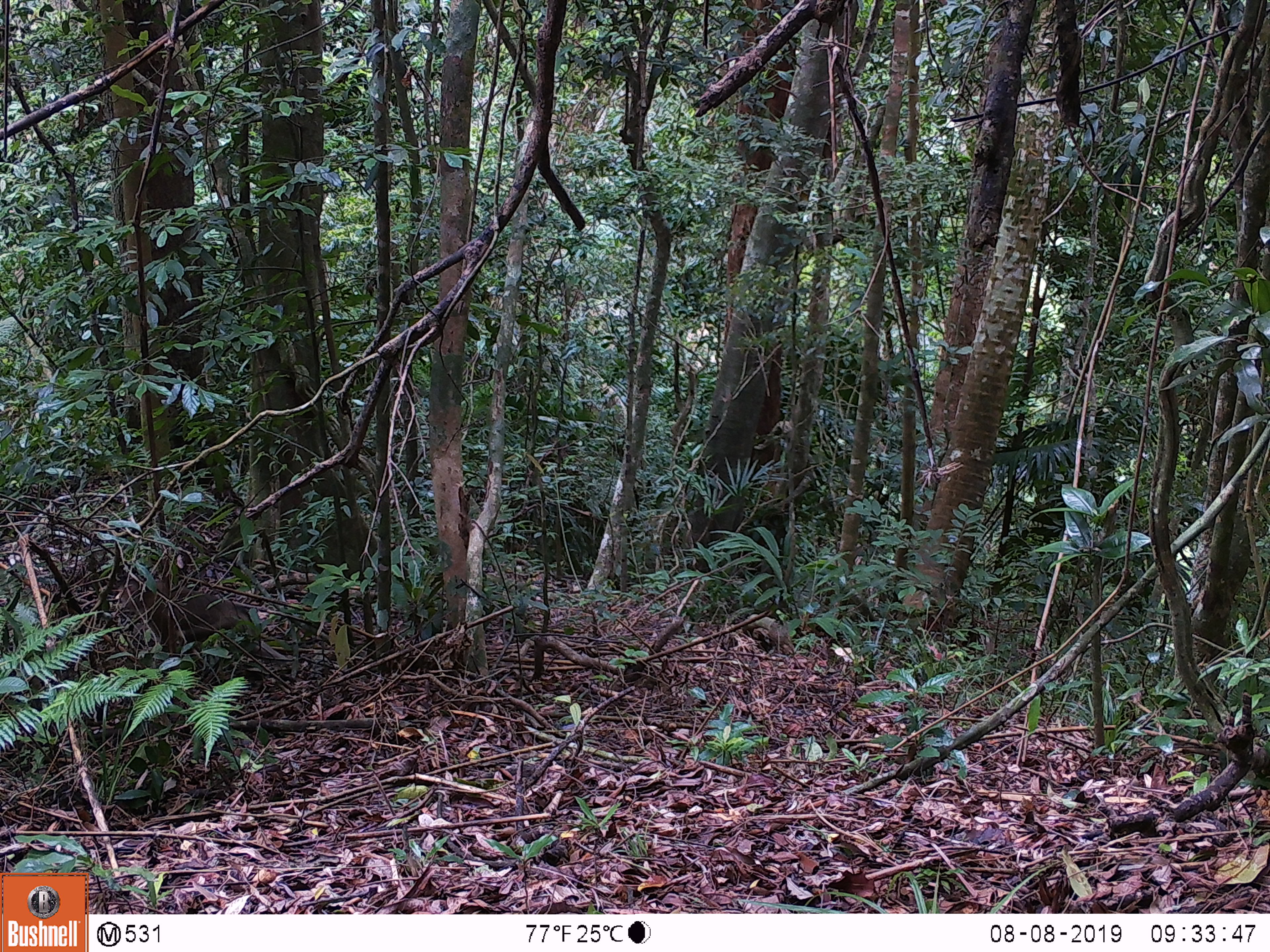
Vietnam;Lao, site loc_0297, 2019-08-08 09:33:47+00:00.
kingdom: Animalia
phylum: Chordata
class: Mammalia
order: Primates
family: Cercopithecidae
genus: Macaca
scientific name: Macaca nemestrina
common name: pig-tailed macaque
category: pig tailed macaque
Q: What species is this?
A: Pig tailed macaque (pig-tailed macaque) (Macaca nemestrina).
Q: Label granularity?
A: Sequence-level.